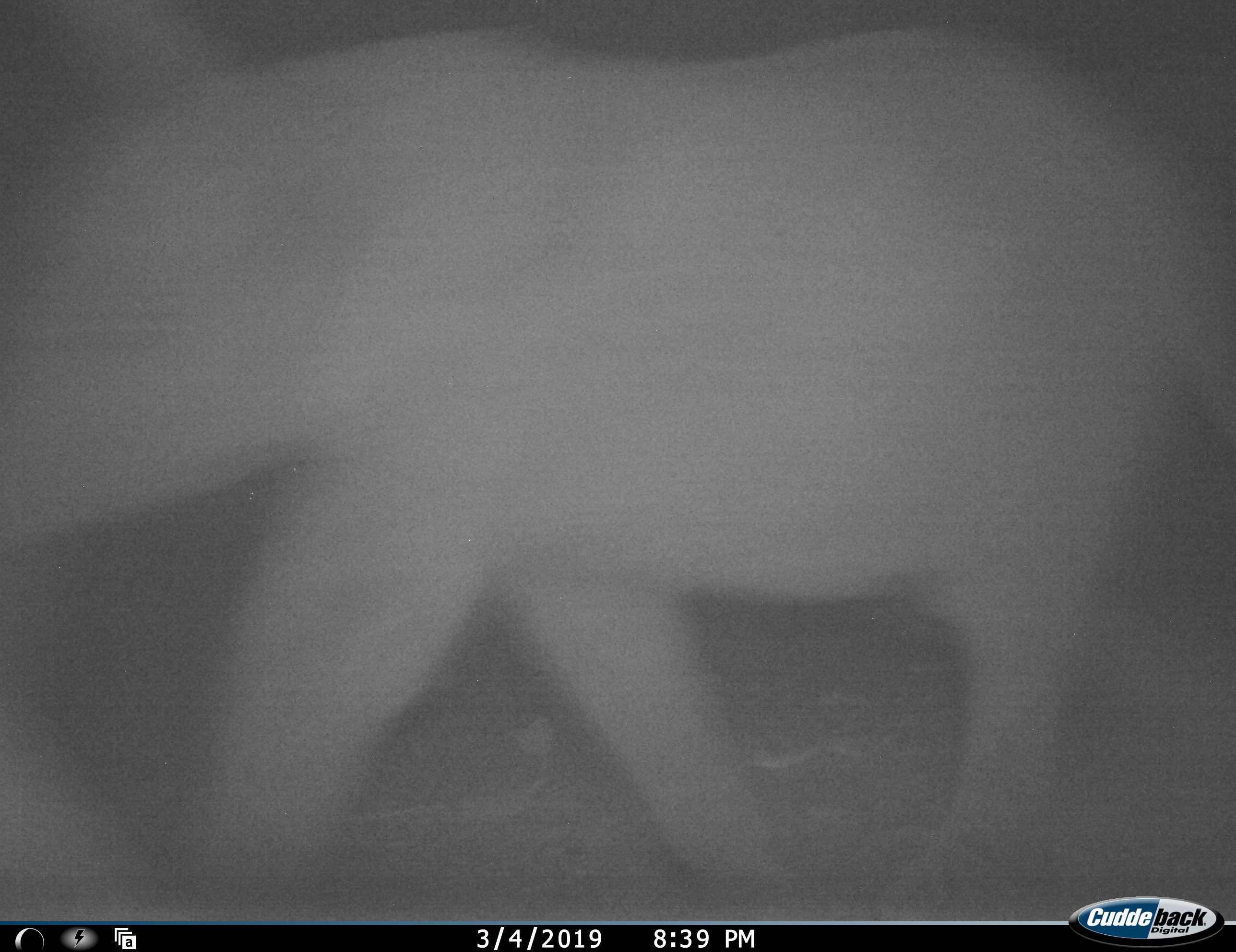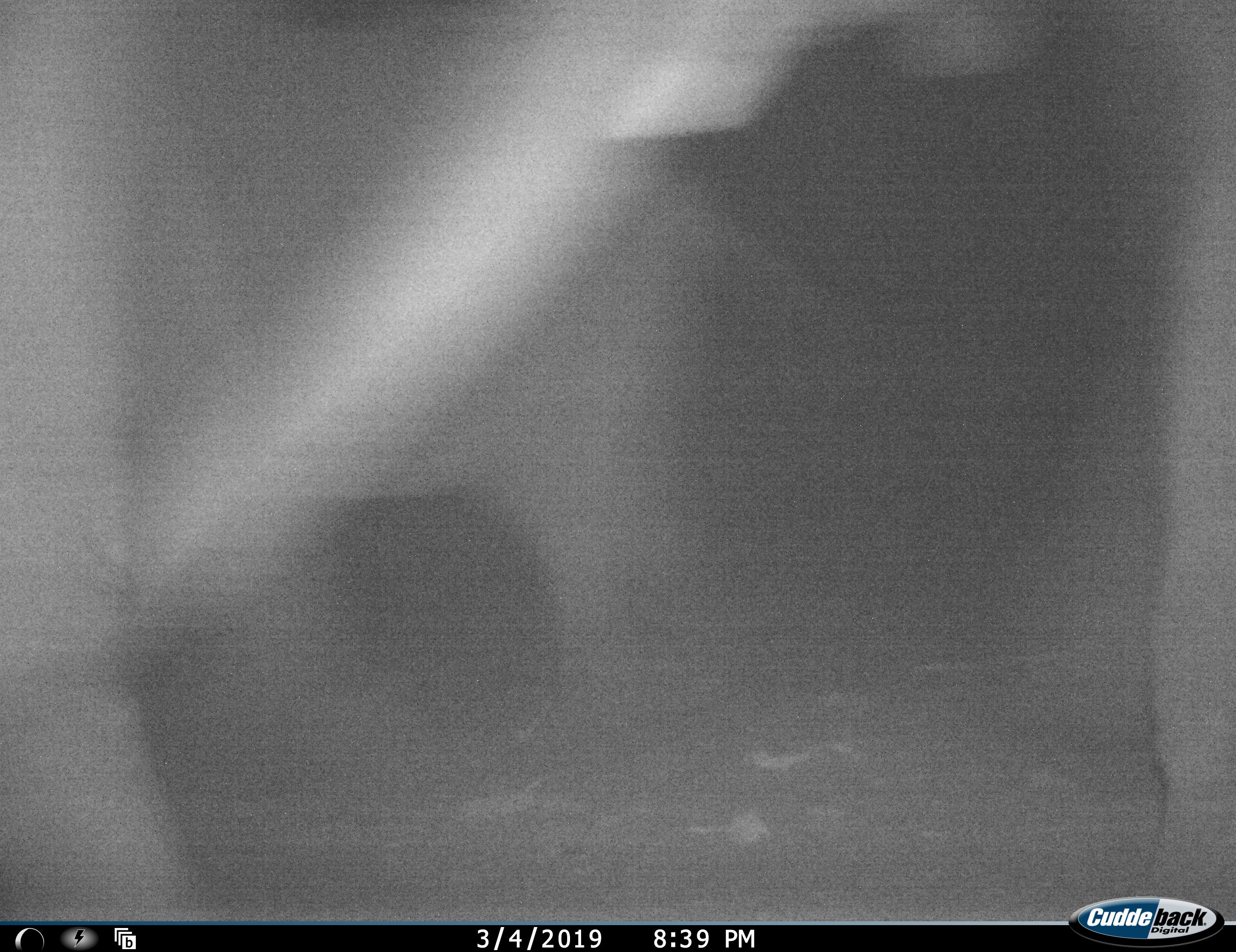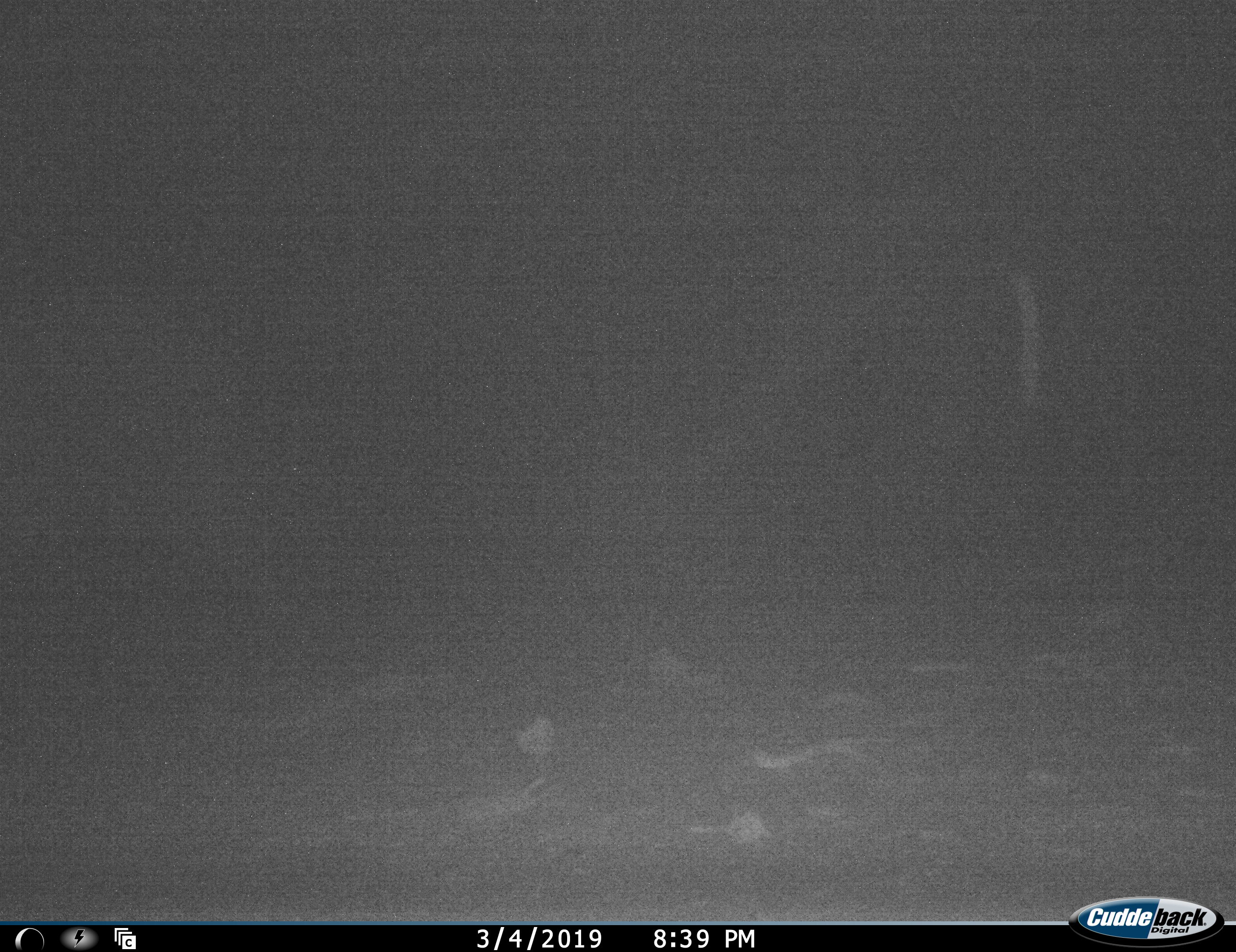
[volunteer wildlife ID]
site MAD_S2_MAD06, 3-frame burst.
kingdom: Animalia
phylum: Chordata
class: Mammalia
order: Proboscidea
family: Elephantidae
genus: Loxodonta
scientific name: Loxodonta africana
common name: african bush elephant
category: elephant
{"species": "elephant (african bush elephant) (Loxodonta africana)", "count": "2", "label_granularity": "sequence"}